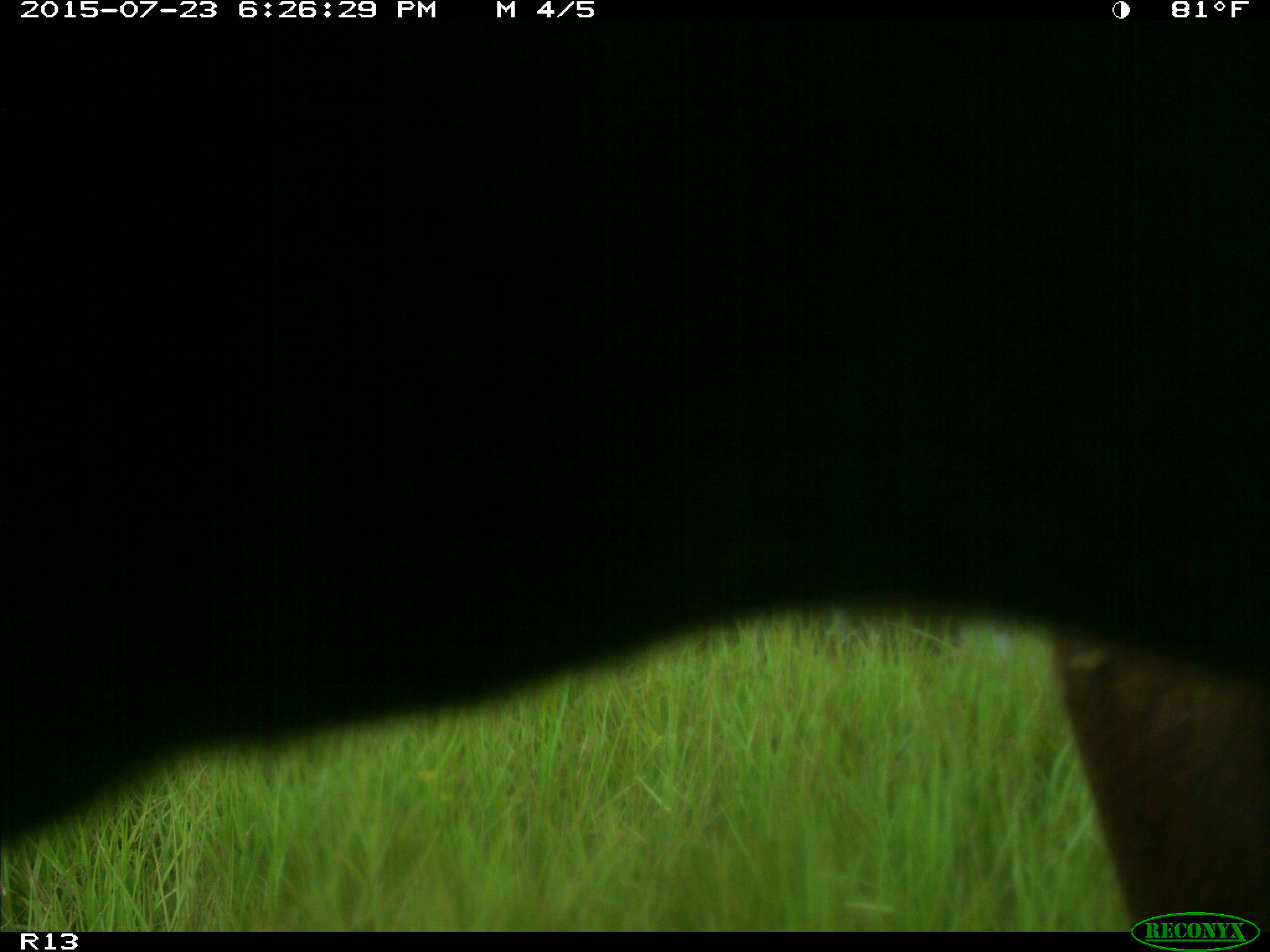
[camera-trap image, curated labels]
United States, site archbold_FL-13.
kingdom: Animalia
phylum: Chordata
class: Mammalia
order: Artiodactyla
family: Bovidae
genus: Bos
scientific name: Bos taurus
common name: domestic cow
Bos taurus (domestic cow).